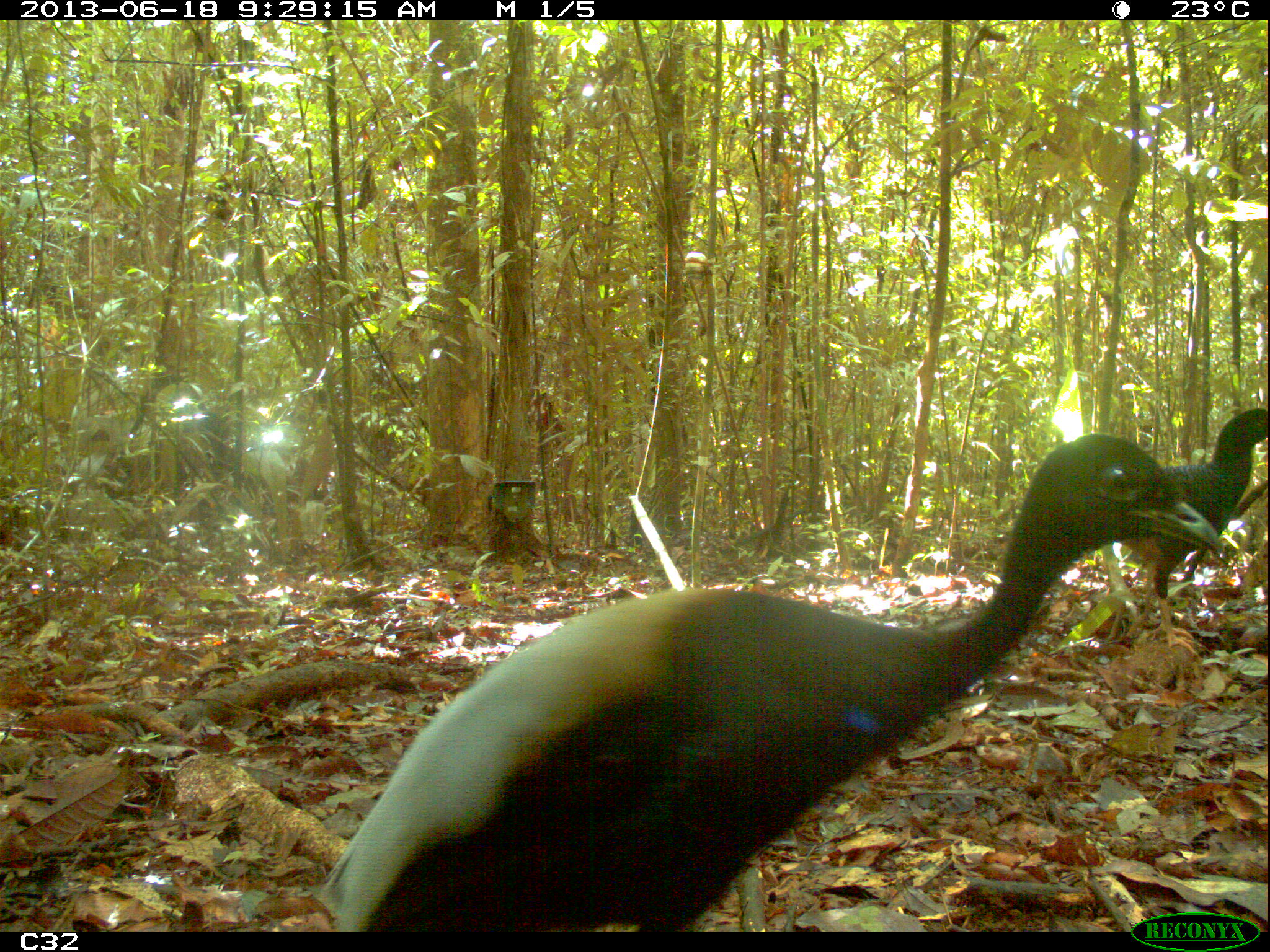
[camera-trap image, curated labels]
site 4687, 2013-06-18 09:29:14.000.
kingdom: Animalia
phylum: Chordata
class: Aves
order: Galliformes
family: Cracidae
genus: Mitu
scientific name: Mitu tomentosum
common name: crestless curassow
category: mitu tomentosa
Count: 1.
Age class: adult.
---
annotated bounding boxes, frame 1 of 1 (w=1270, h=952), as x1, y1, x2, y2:
mitu tomentosa: 319, 431, 1222, 932; 1107, 401, 1270, 654